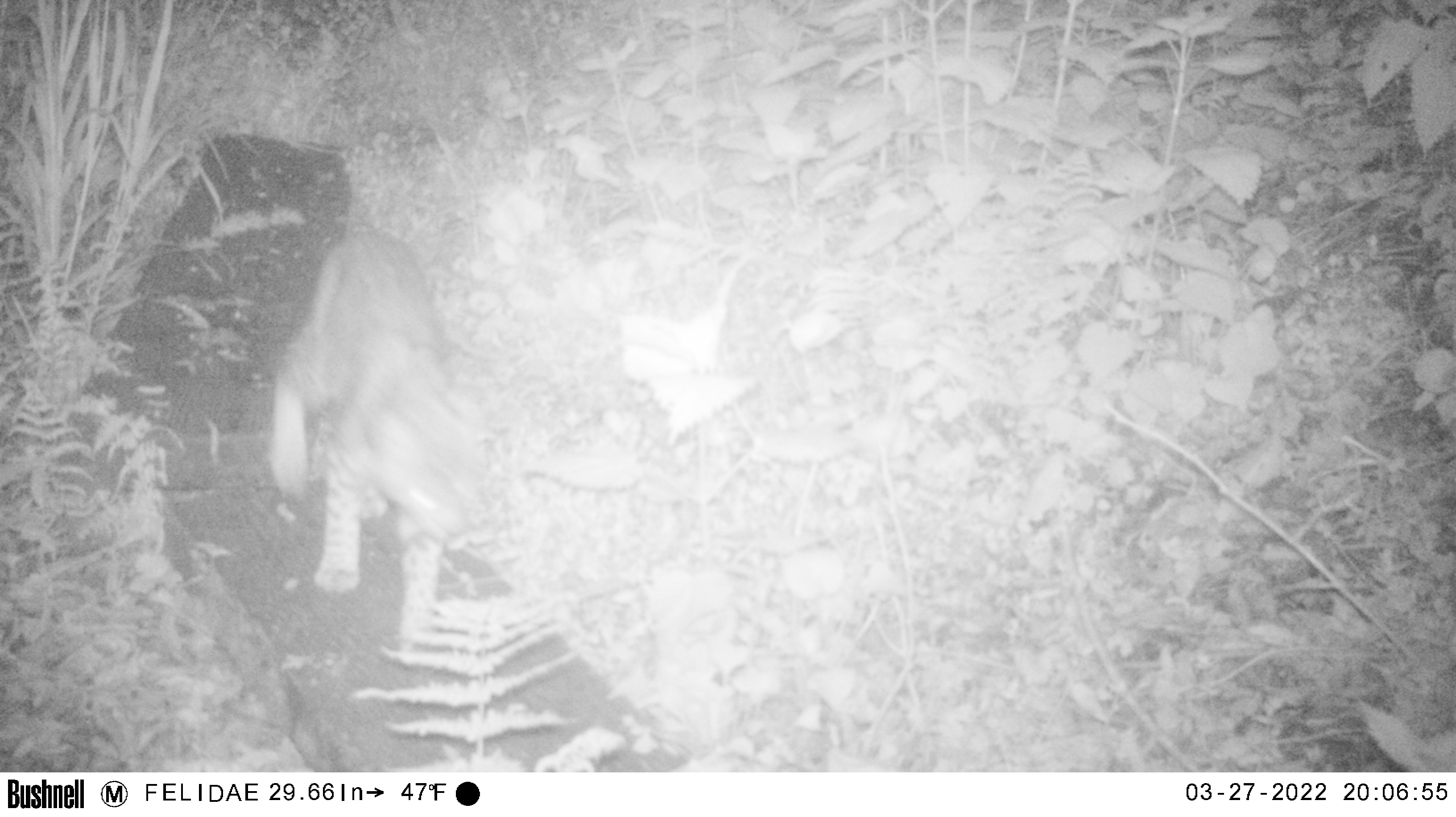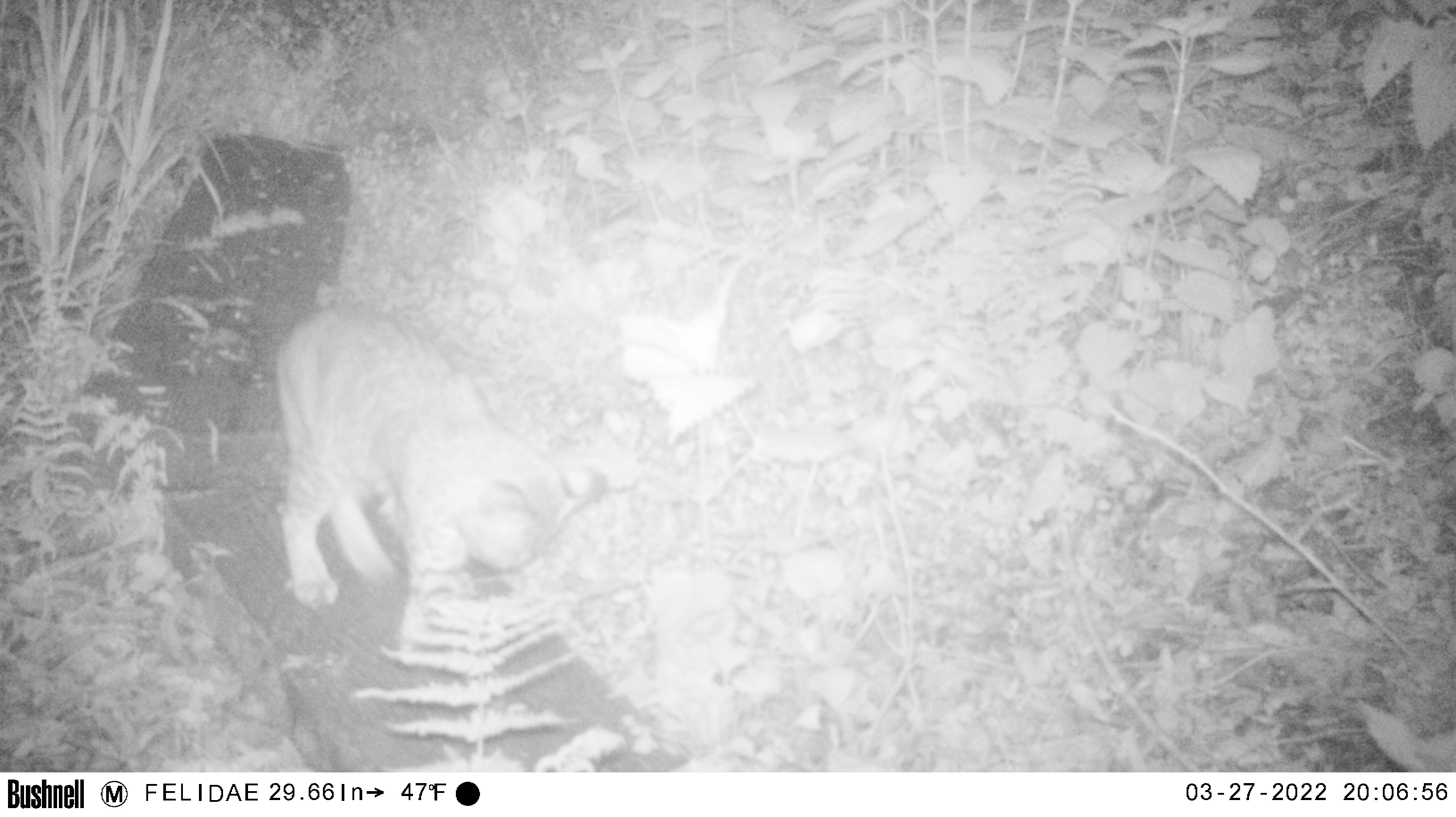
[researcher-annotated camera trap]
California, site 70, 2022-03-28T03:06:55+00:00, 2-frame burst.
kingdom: Animalia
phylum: Chordata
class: Mammalia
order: Carnivora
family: Felidae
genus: Lynx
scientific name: Lynx rufus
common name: bobcat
Bobcat (Lynx rufus).